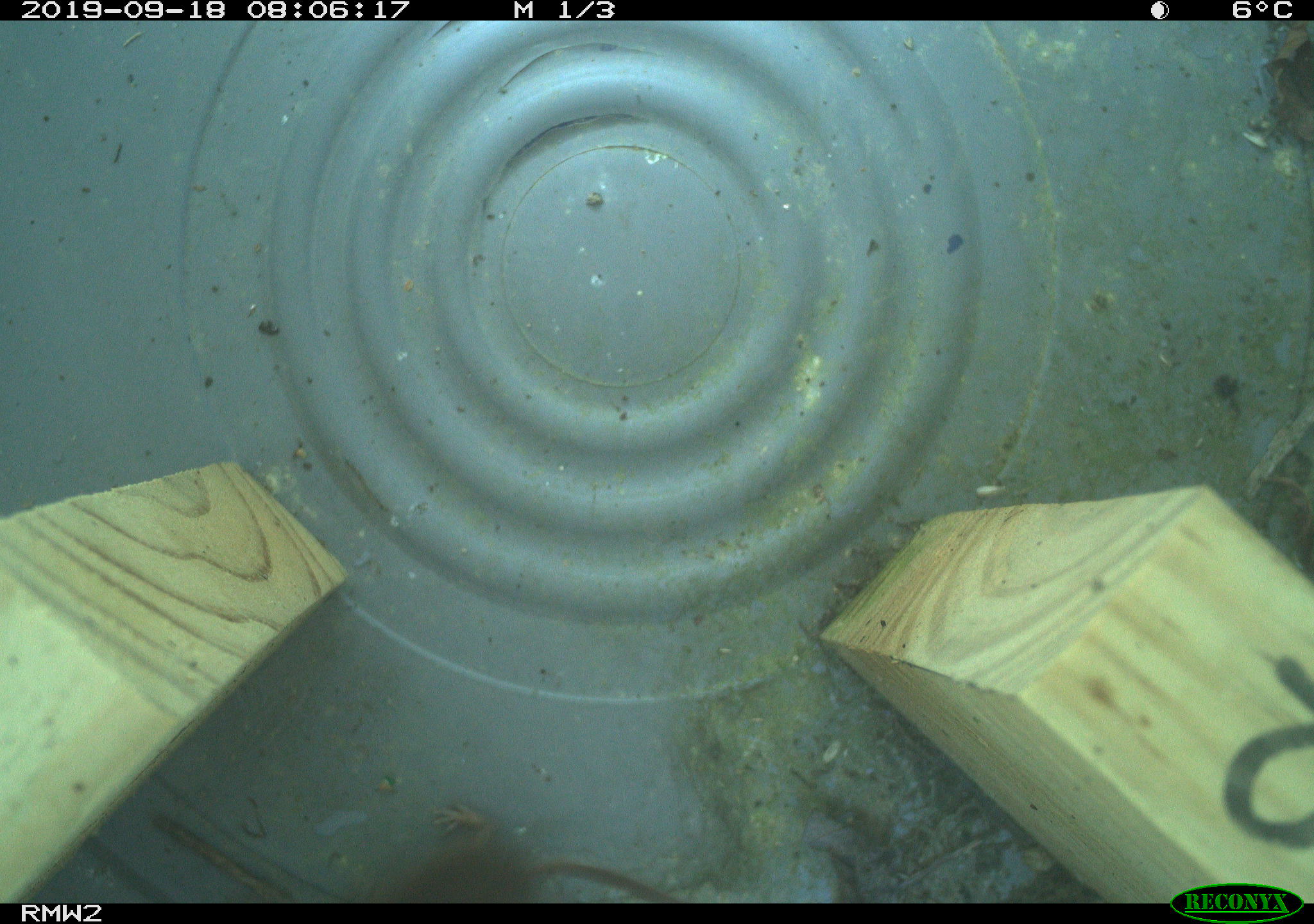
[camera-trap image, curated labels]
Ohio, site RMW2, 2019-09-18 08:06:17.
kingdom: Animalia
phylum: Chordata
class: Mammalia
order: Eulipotyphla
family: Soricidae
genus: Sorex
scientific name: Sorex cinereus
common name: masked shrew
Masked shrew (Sorex cinereus).